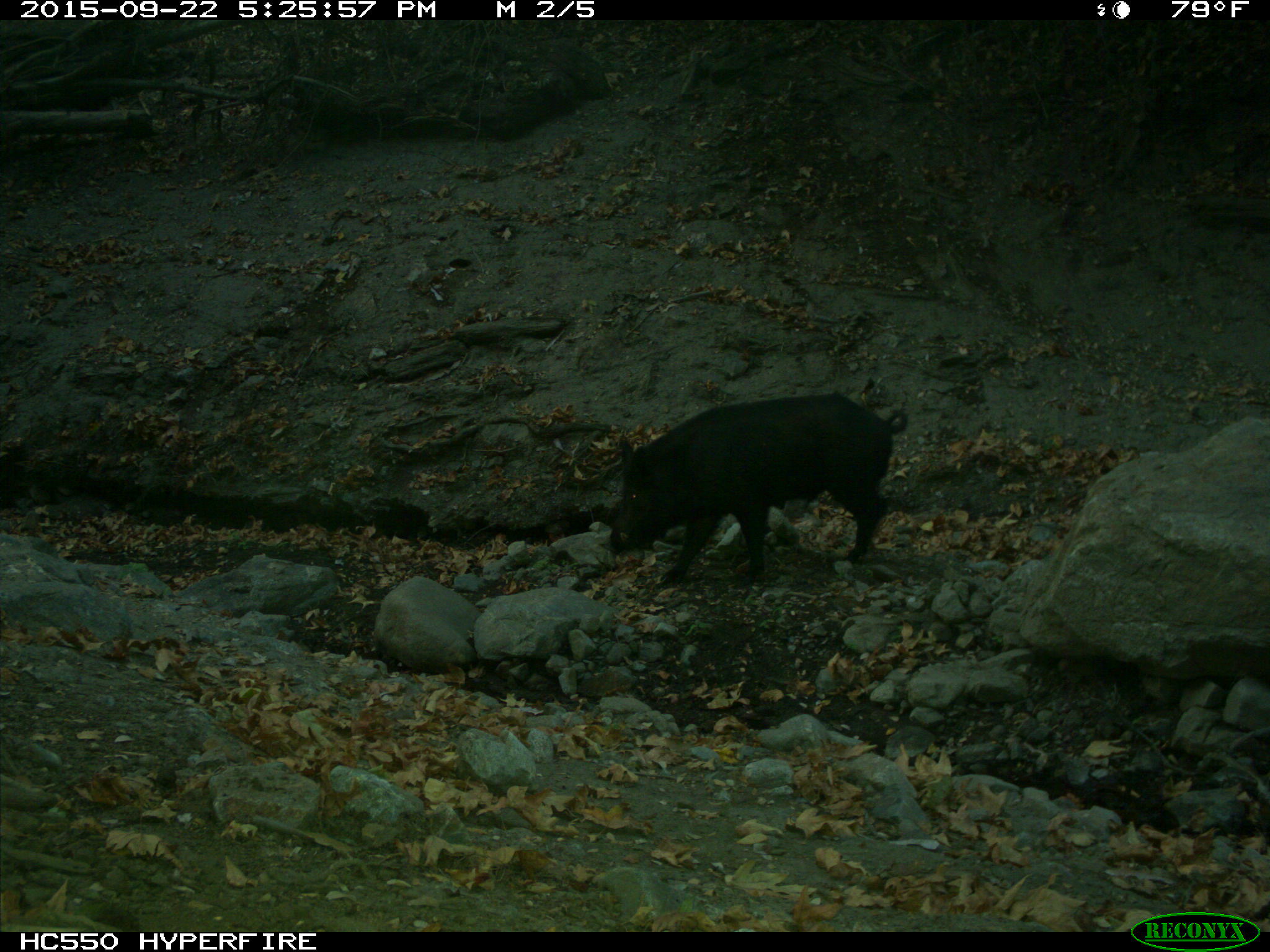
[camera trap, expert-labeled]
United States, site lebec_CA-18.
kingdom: Animalia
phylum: Chordata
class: Mammalia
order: Artiodactyla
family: Suidae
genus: Sus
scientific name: Sus scrofa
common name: wild boar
Sus scrofa (wild boar).